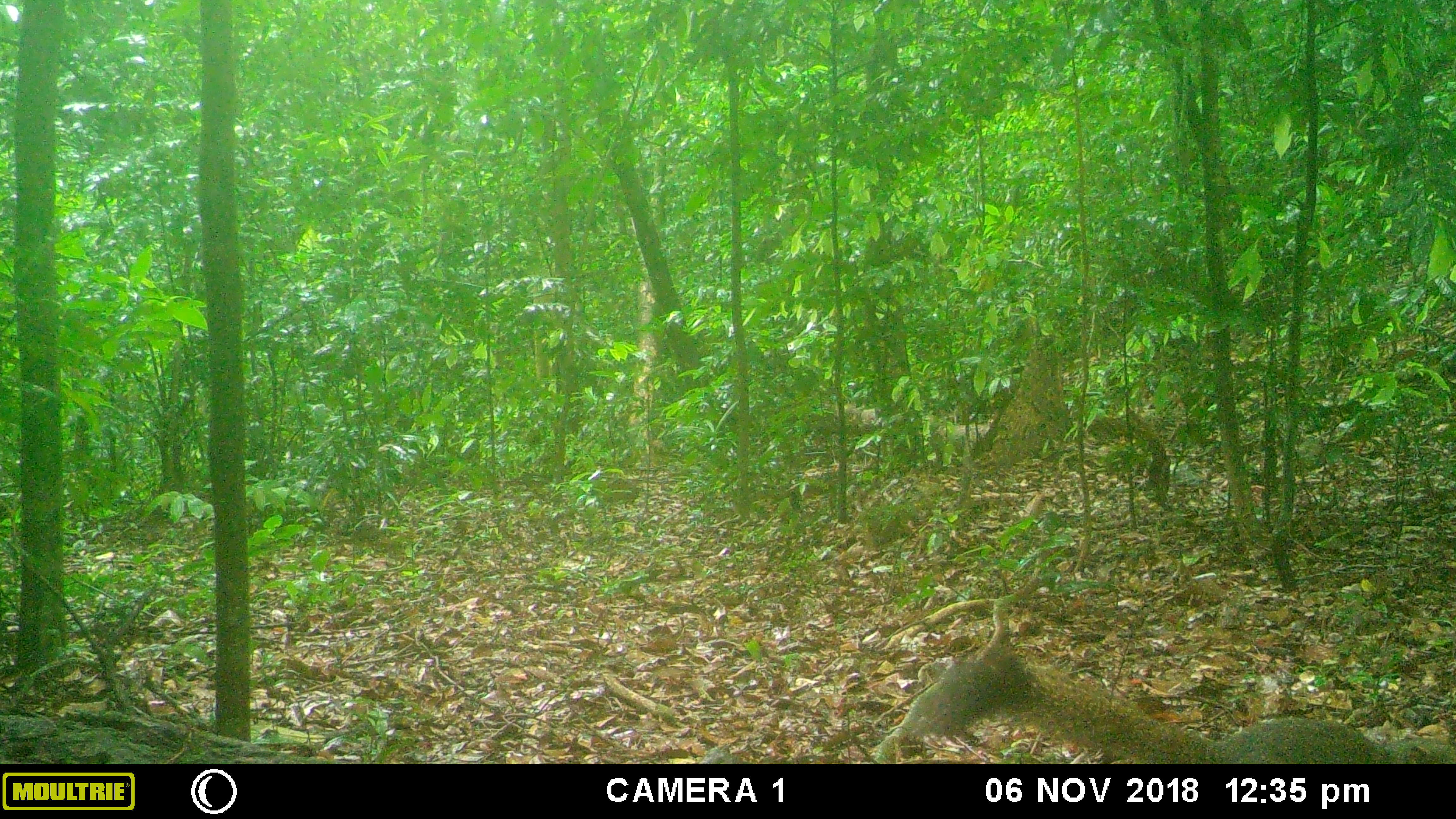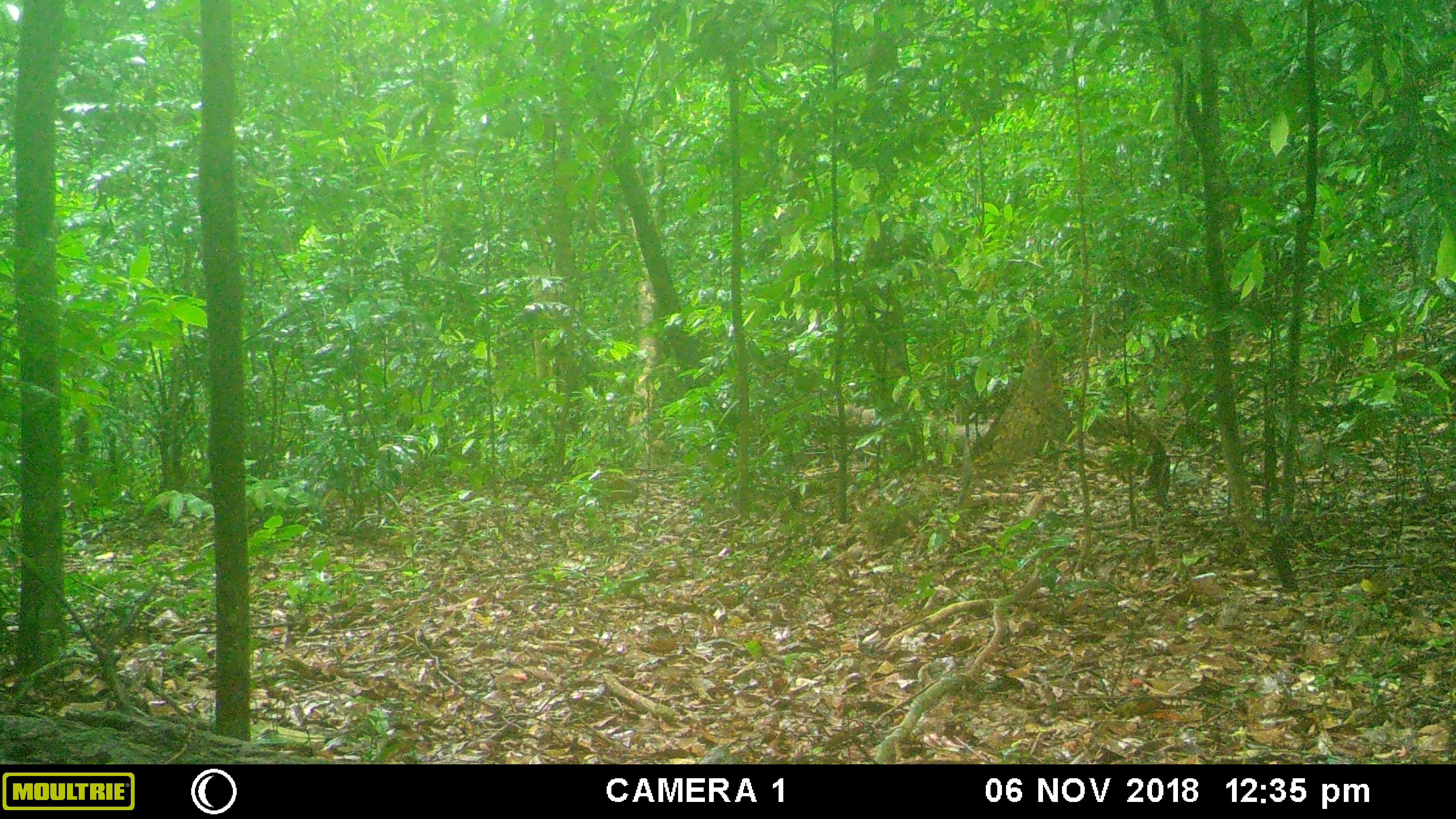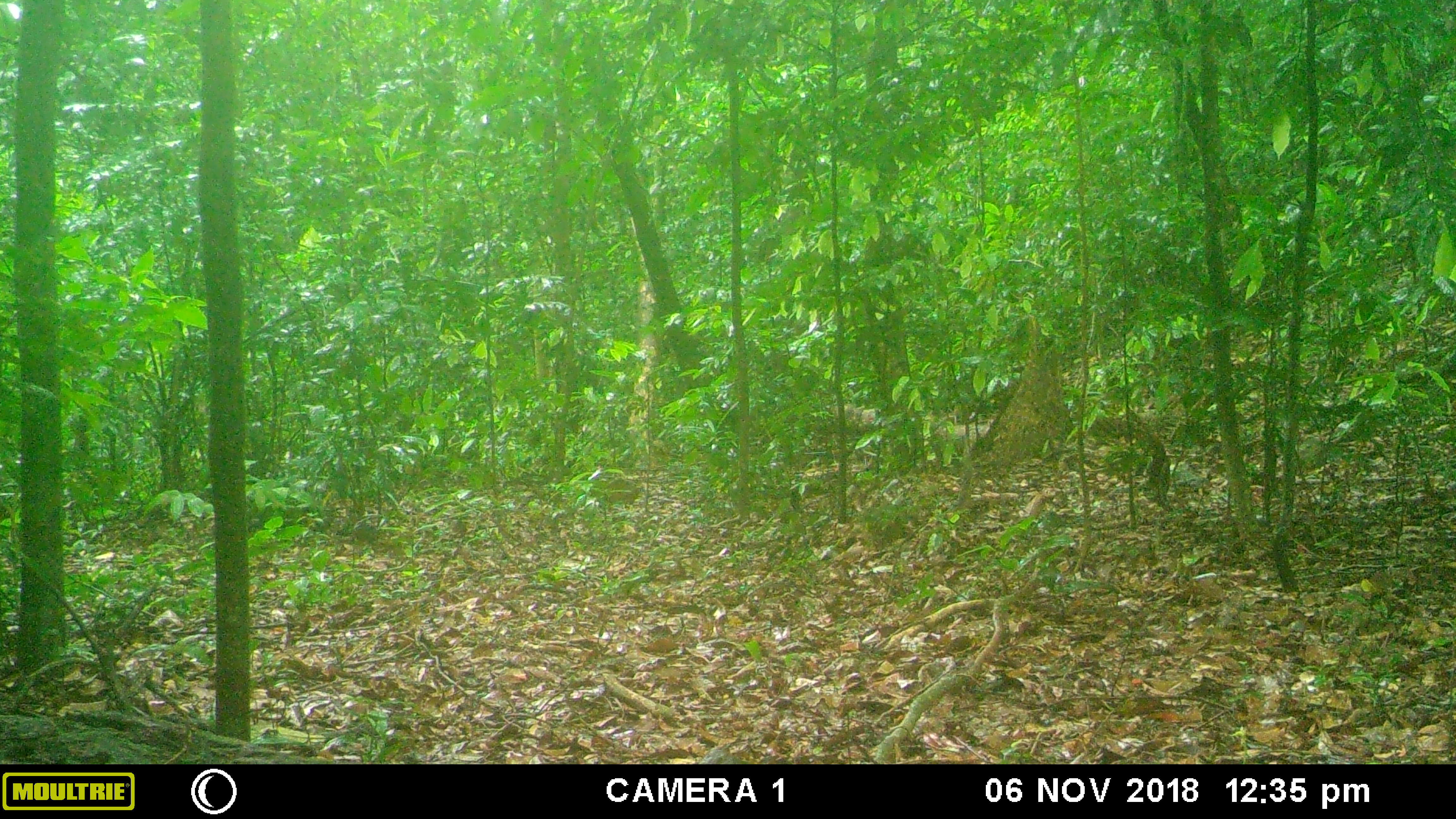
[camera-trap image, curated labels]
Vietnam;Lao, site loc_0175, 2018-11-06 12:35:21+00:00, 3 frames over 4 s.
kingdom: Animalia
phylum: Chordata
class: Mammalia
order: Rodentia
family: Sciuridae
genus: Callosciurus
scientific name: Callosciurus erythraeus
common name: pallas's squirrel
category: pallass squirrel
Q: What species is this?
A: Pallass squirrel (pallas's squirrel) (Callosciurus erythraeus).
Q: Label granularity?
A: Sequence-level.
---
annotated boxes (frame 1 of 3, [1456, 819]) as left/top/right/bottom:
pallass squirrel: 922/648/1456/764